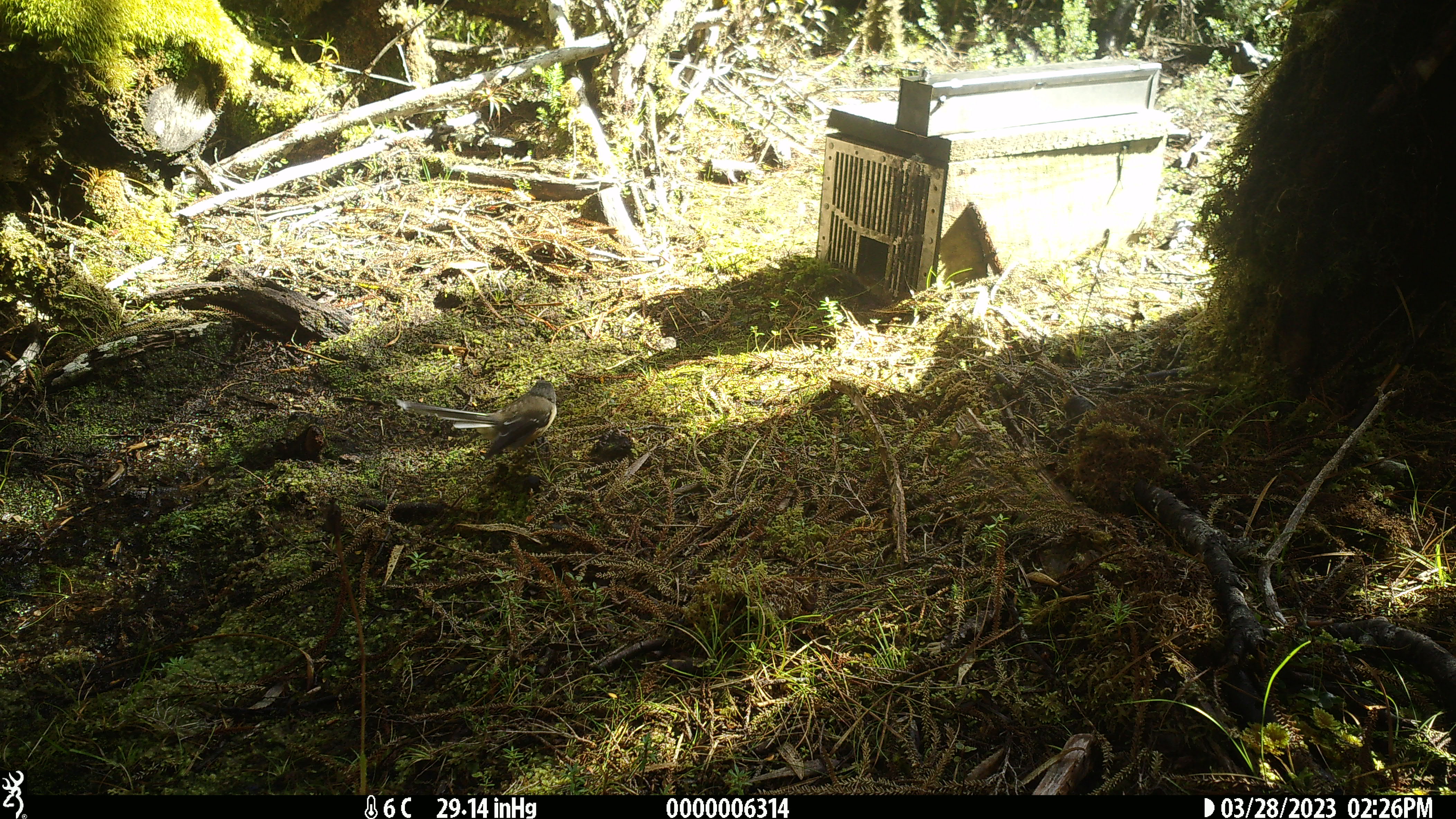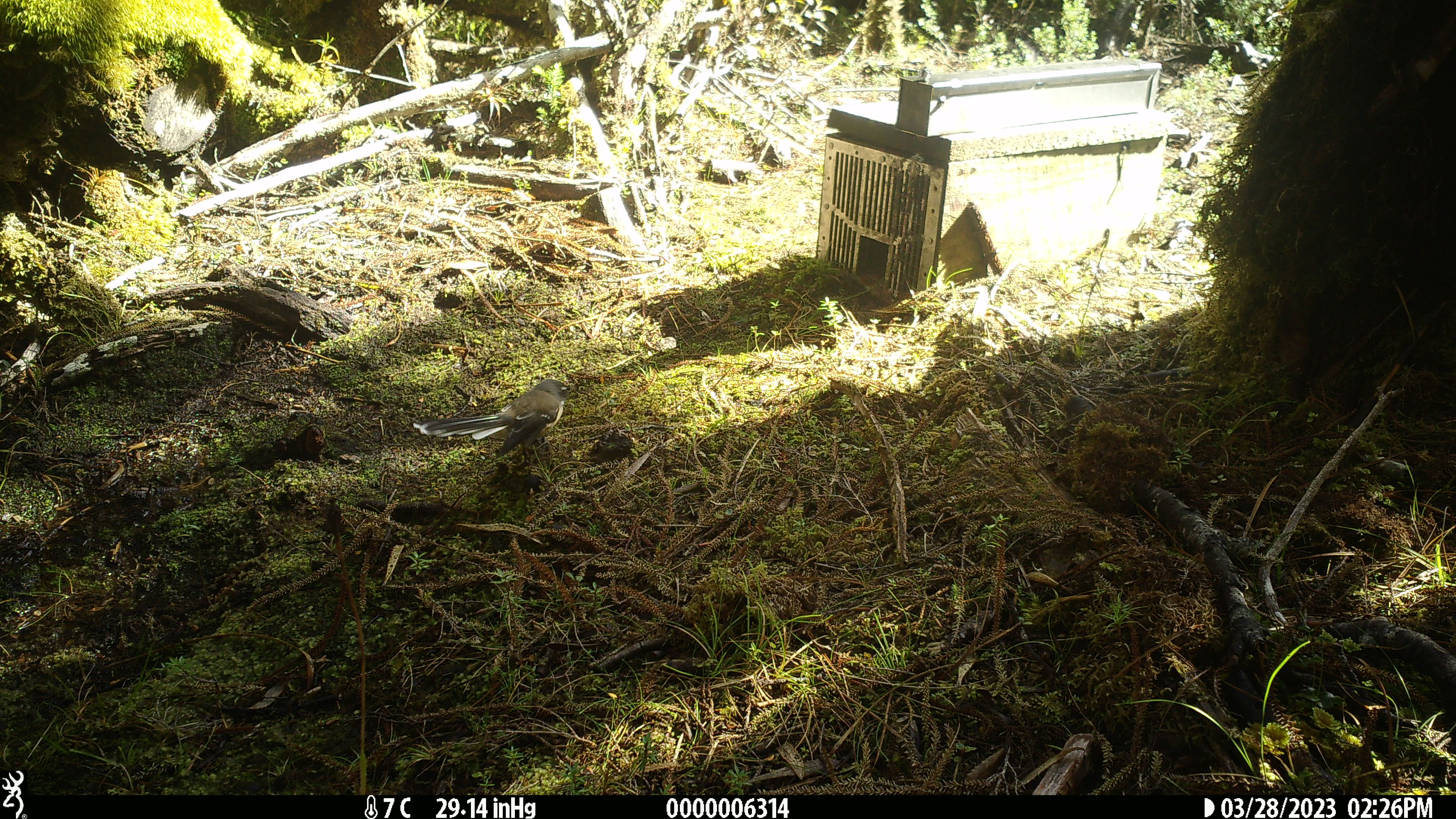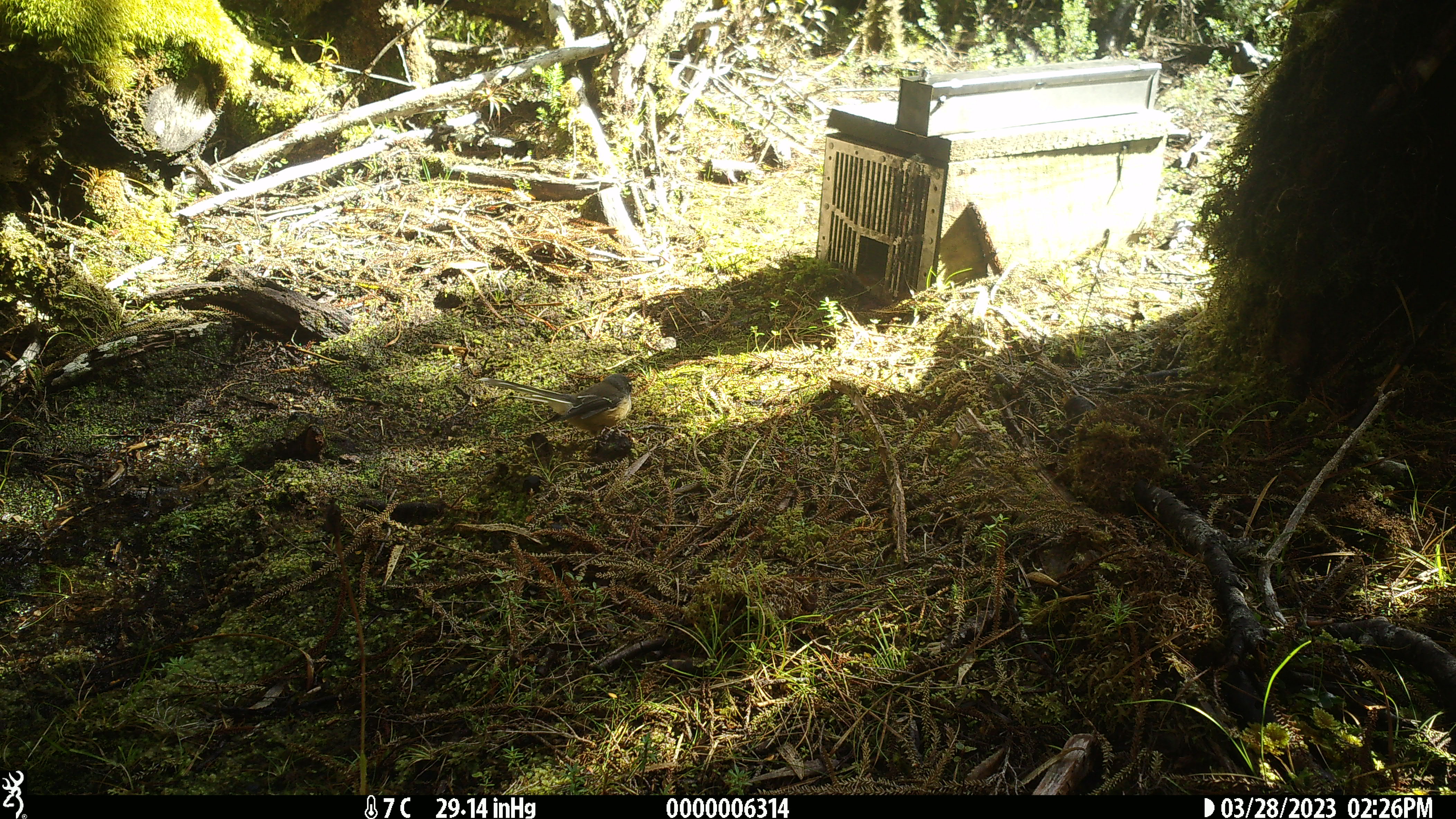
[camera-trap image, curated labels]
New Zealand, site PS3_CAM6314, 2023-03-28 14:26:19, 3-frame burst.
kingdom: Animalia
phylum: Chordata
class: Aves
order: Passeriformes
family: Rhipiduridae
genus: Rhipidura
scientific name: Rhipidura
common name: fantails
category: fantail